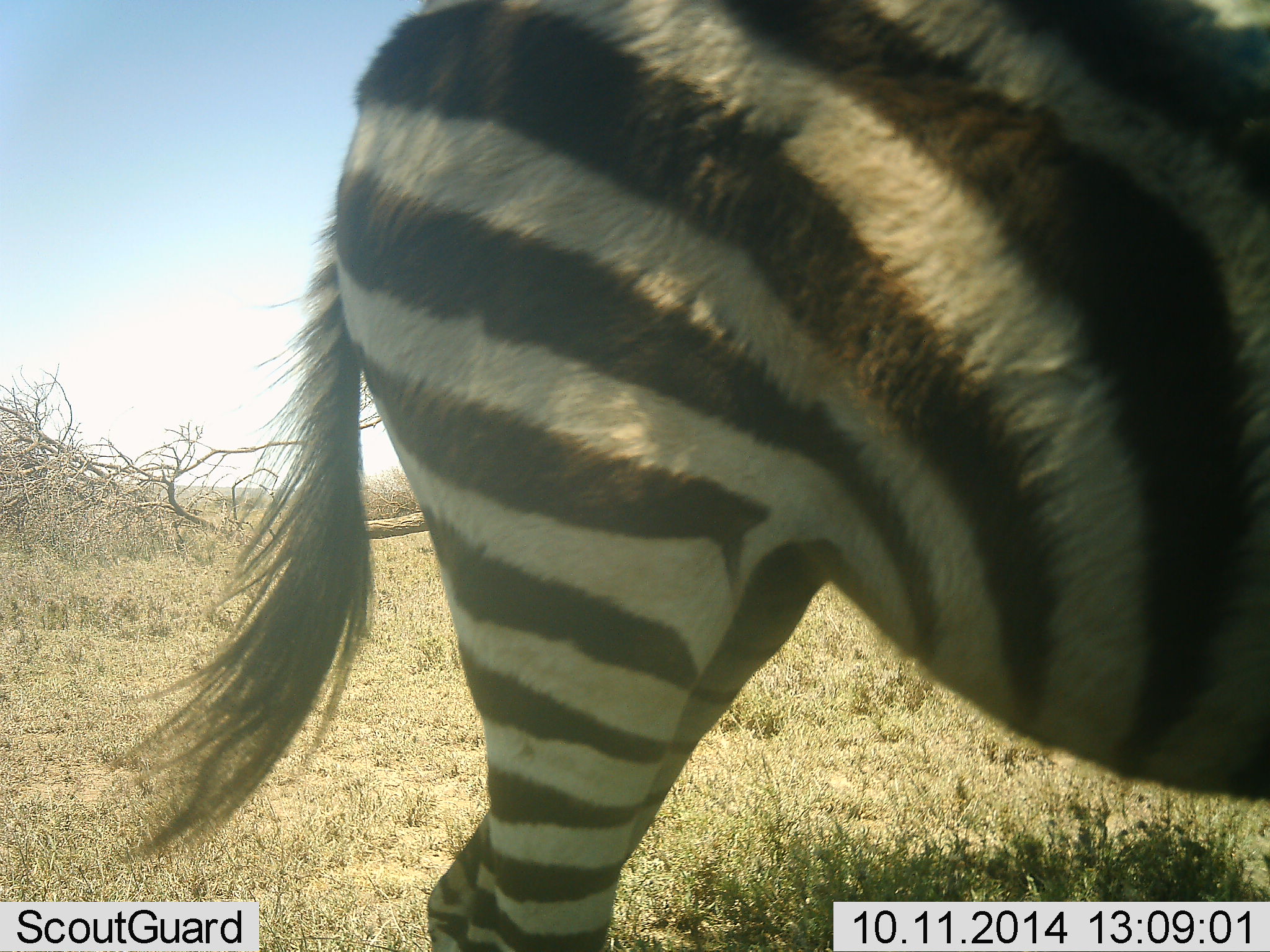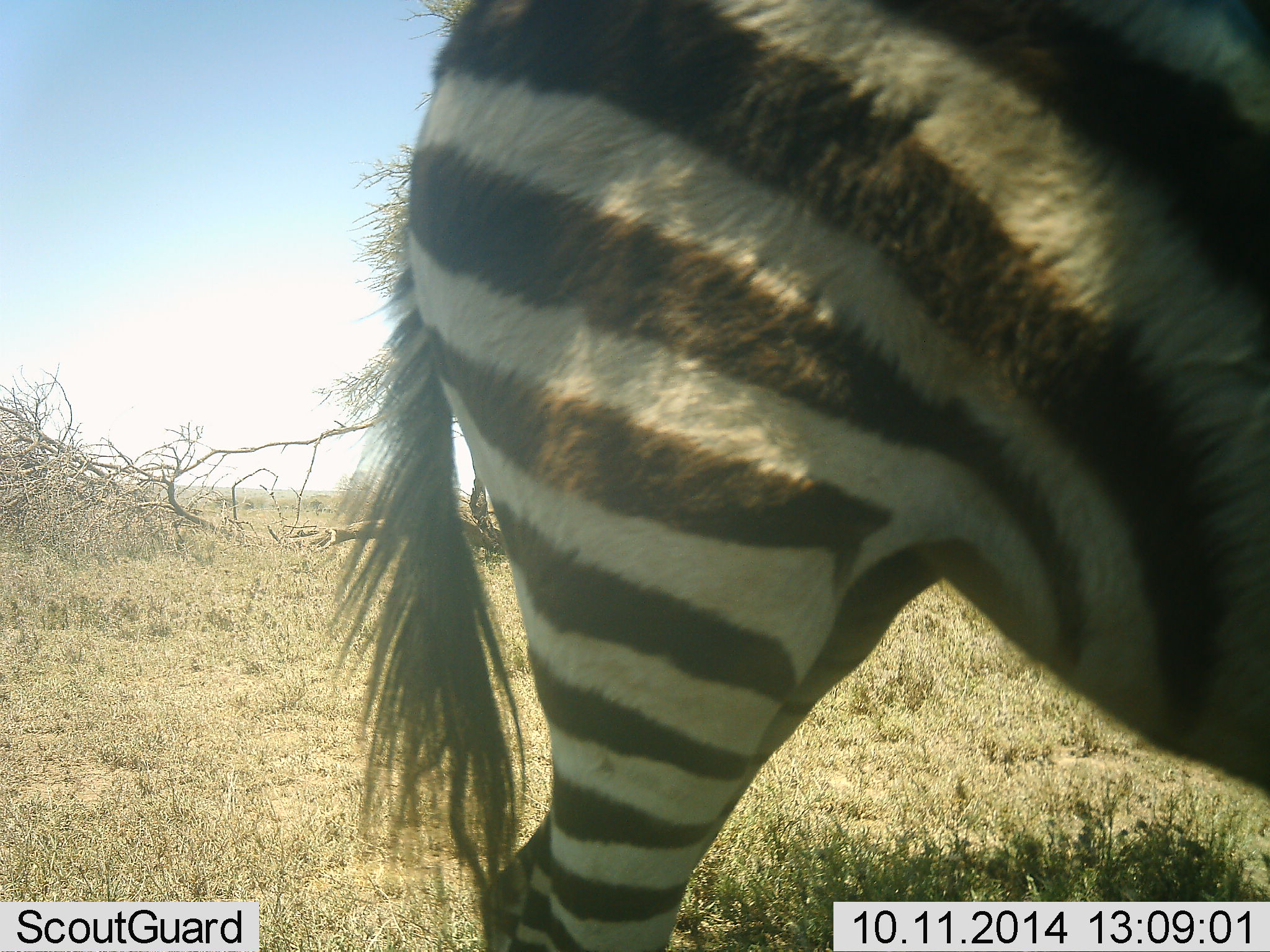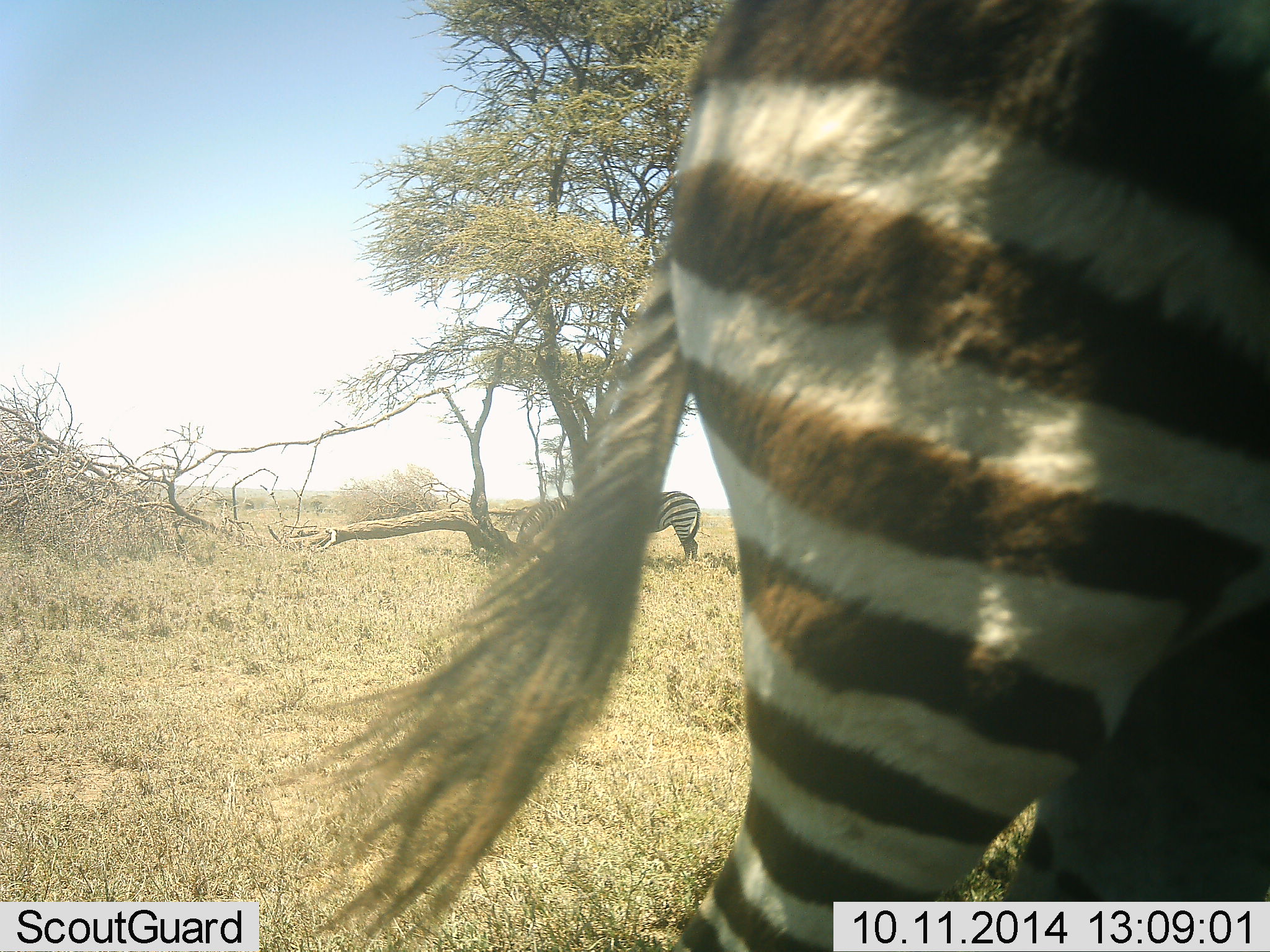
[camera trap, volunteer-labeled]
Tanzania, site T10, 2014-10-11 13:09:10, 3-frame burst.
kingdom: Animalia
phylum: Chordata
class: Mammalia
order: Perissodactyla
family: Equidae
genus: Equus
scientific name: Equus quagga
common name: plains zebra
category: zebra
Zebra (plains zebra) (Equus quagga), count 2. Behavior (volunteer vote fractions): standing 80%, resting 0%, moving 30%, interacting 0%. Young present (vote fraction): 10%. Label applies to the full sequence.